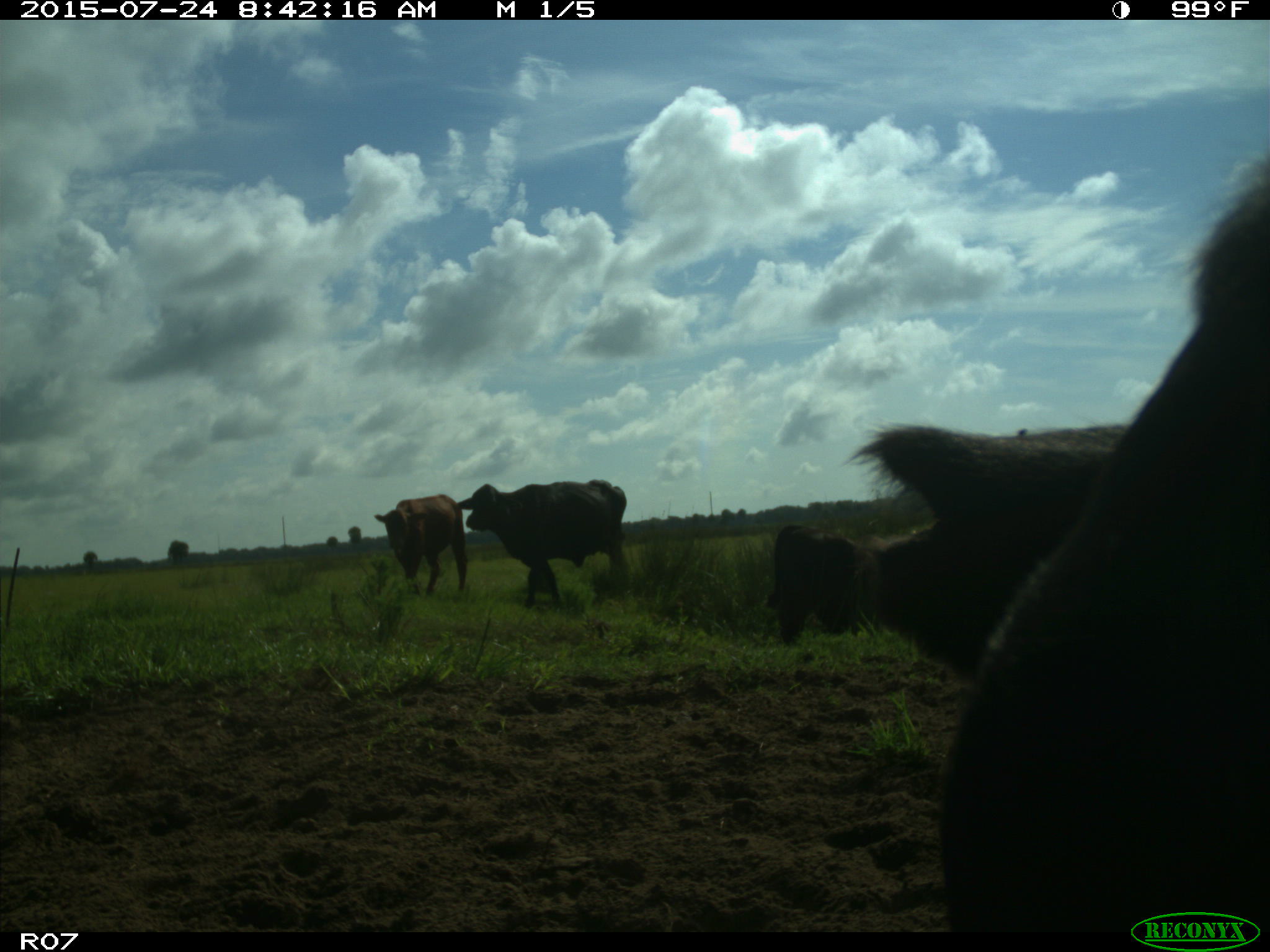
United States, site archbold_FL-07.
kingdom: Animalia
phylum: Chordata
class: Mammalia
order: Artiodactyla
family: Bovidae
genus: Bos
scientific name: Bos taurus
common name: domestic cow